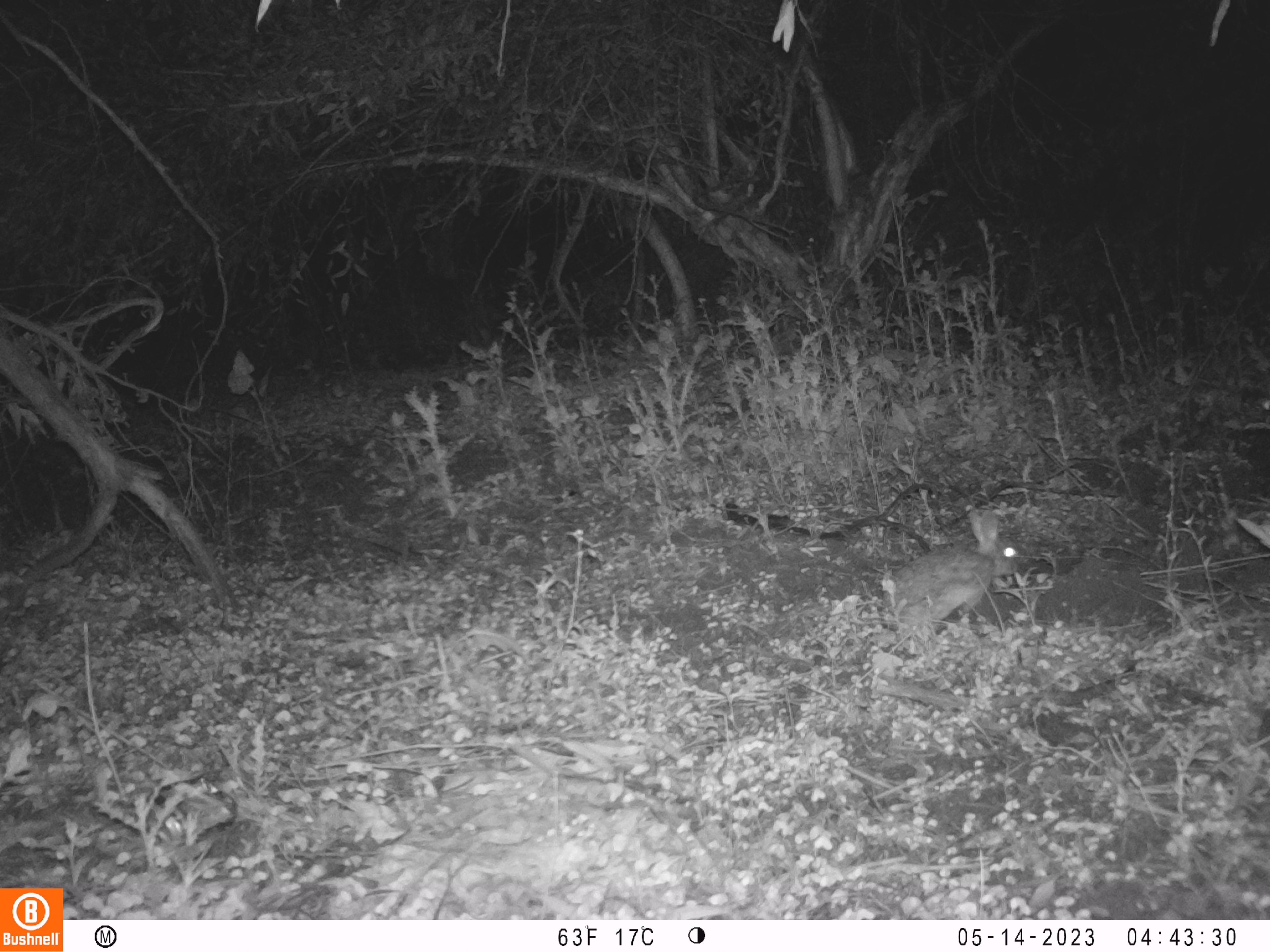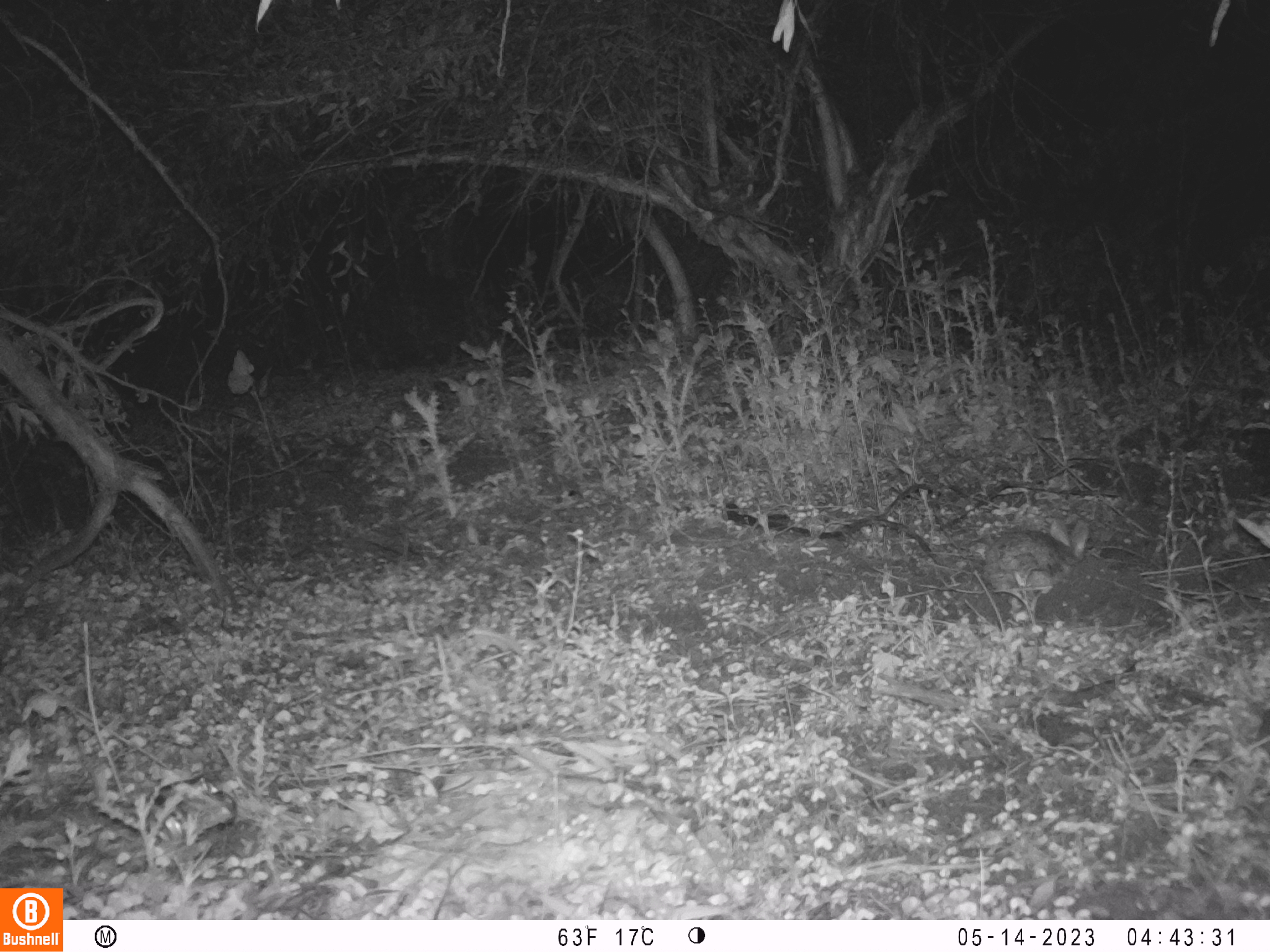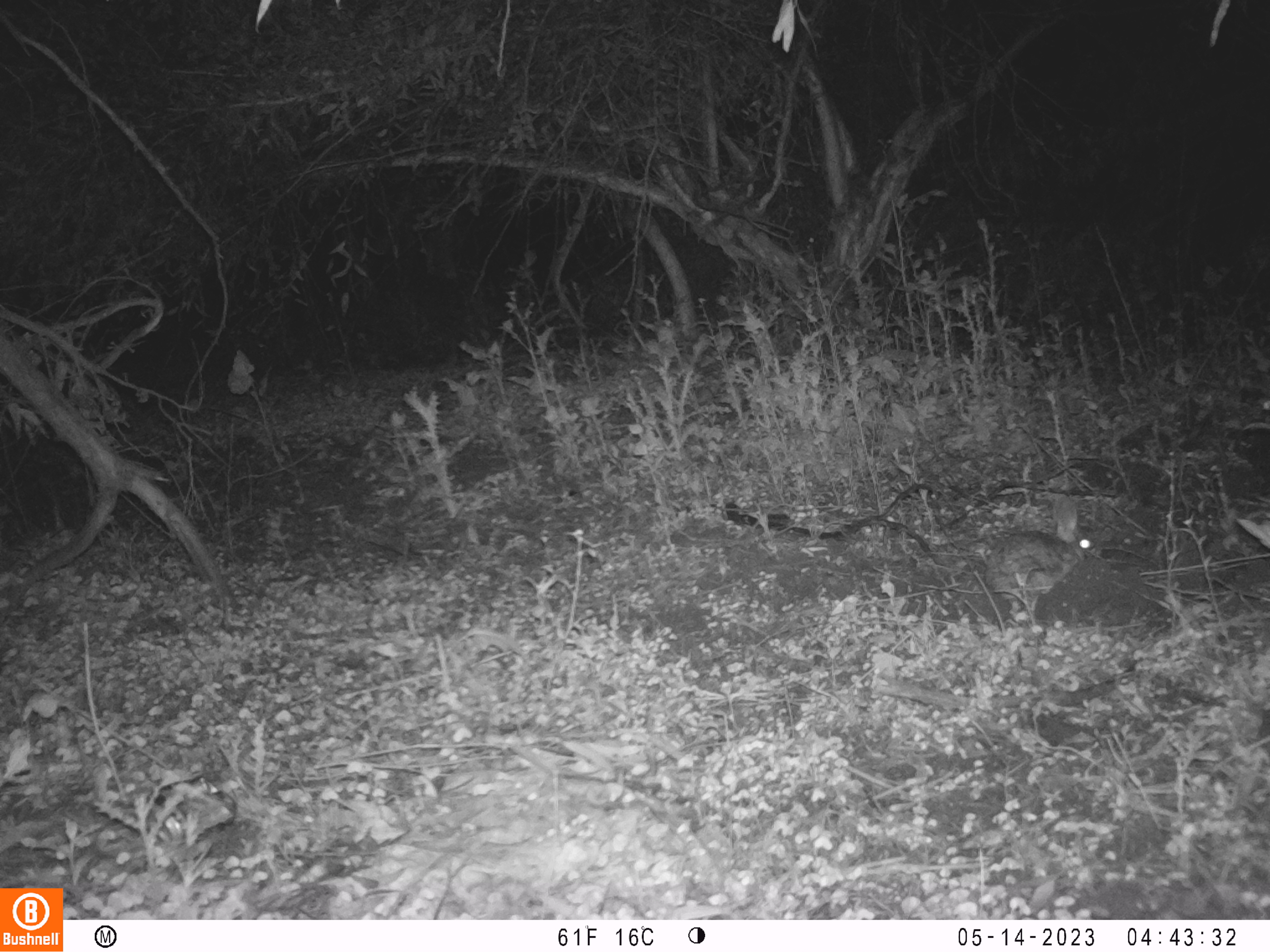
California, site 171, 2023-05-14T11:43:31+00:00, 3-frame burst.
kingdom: Animalia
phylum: Chordata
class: Mammalia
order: Lagomorpha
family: Leporidae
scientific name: Leporidae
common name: rabbit